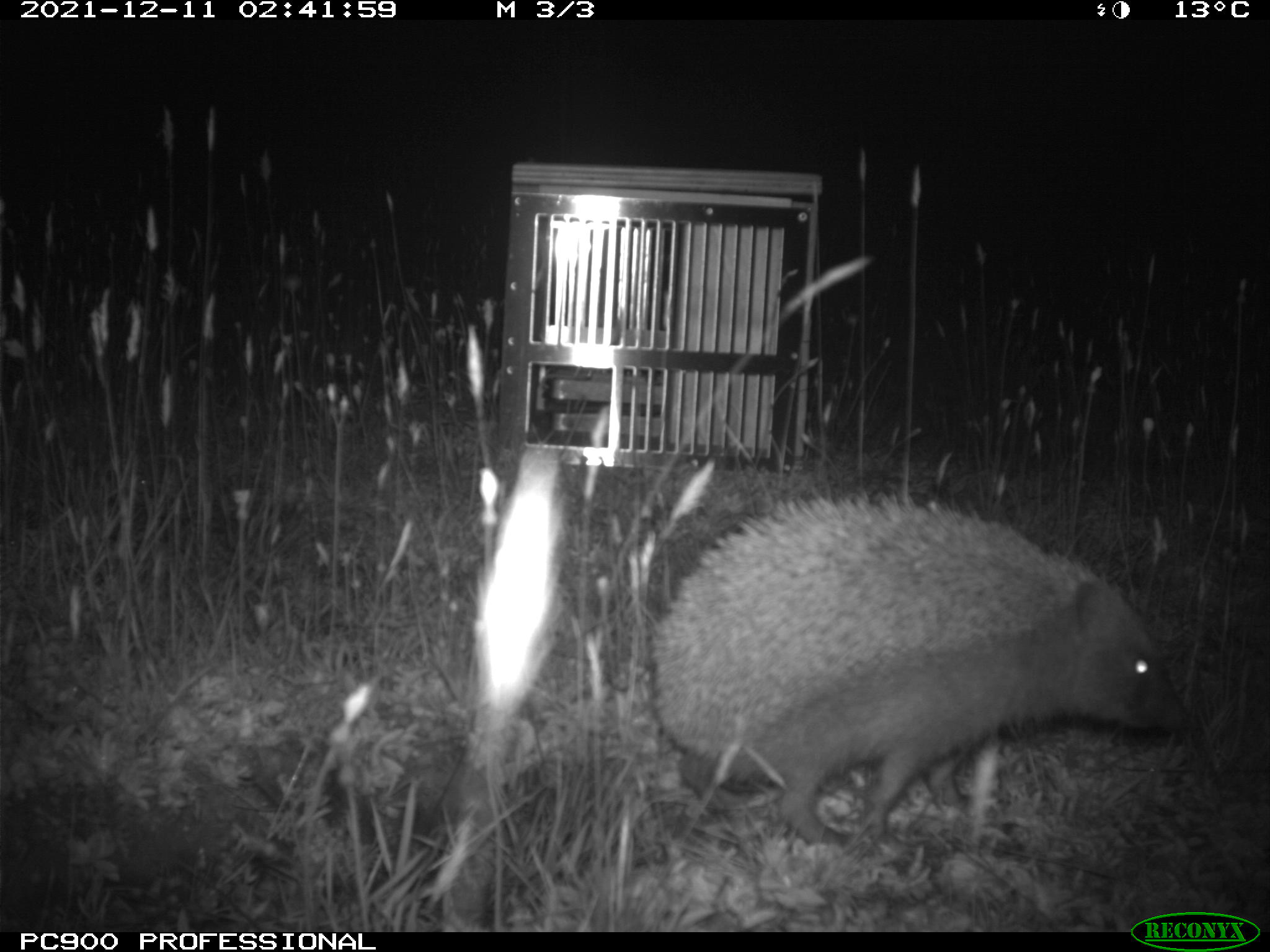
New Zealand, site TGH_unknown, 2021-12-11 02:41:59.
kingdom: Animalia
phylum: Chordata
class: Mammalia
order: Eulipotyphla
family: Erinaceidae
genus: Erinaceus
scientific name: Erinaceus europaeus europaeus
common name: european hedgehog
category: hedgehog